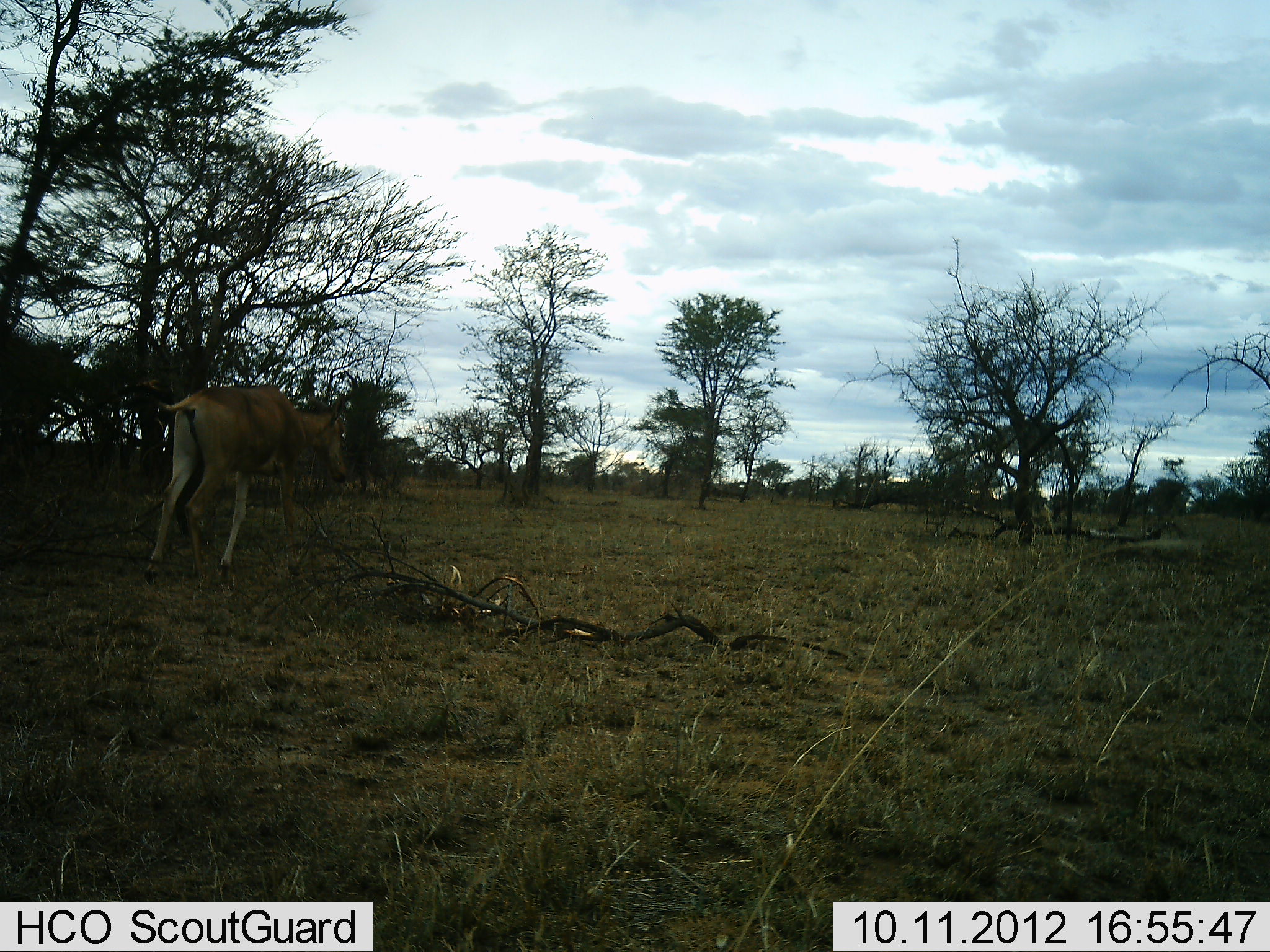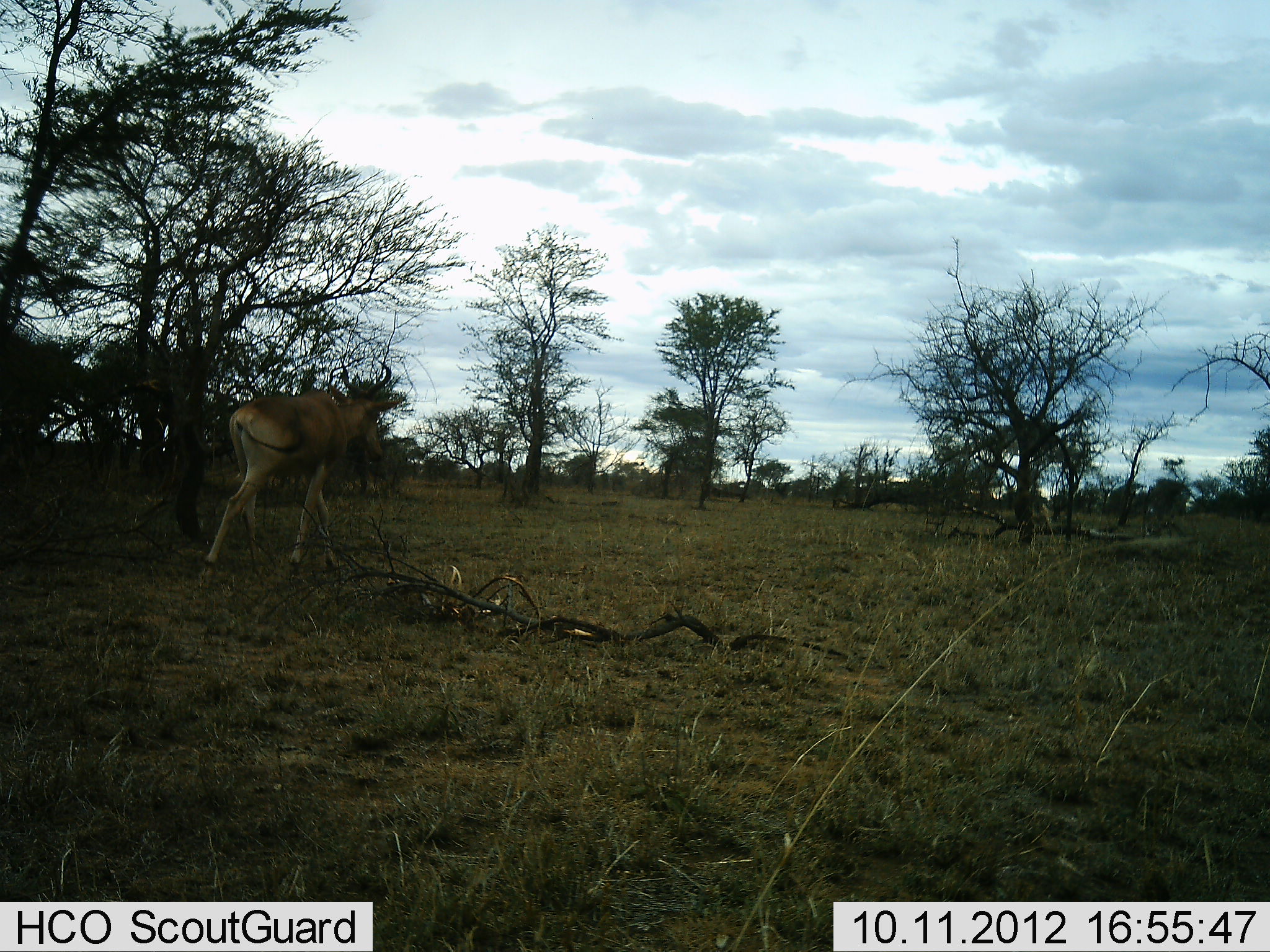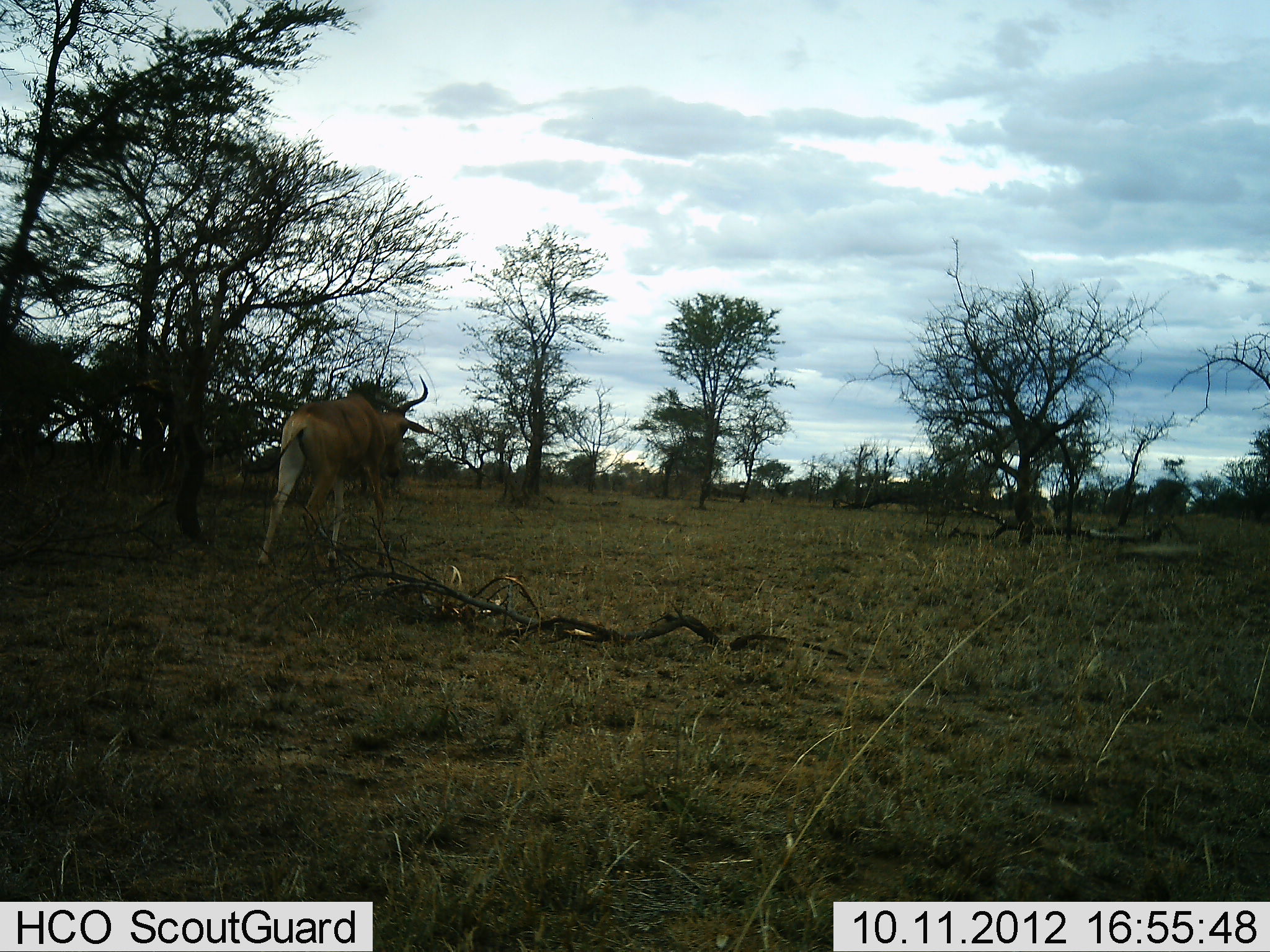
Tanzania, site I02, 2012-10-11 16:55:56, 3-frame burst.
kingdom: Animalia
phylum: Chordata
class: Mammalia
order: Artiodactyla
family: Bovidae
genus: Alcelaphus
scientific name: Alcelaphus buselaphus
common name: hartebeest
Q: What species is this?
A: Hartebeest (Alcelaphus buselaphus).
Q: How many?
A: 1.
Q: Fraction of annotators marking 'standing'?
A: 0%.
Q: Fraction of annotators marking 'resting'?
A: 0%.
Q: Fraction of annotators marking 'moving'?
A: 100%.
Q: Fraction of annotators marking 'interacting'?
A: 0%.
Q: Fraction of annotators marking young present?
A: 0%.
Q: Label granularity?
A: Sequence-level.